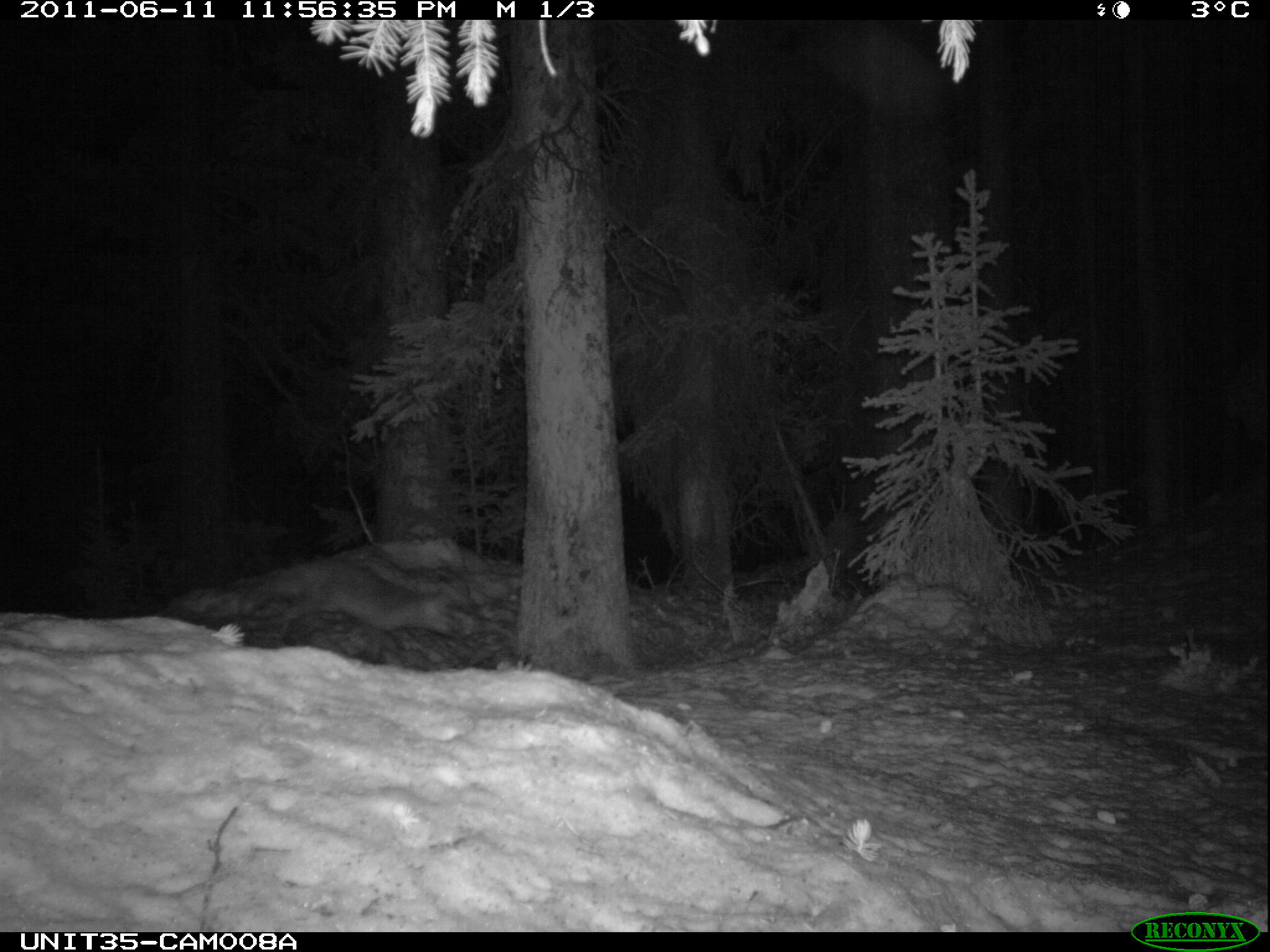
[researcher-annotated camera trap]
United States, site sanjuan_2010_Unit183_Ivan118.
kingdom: Animalia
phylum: Chordata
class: Mammalia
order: Carnivora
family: Canidae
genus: Vulpes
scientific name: Vulpes vulpes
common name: red fox